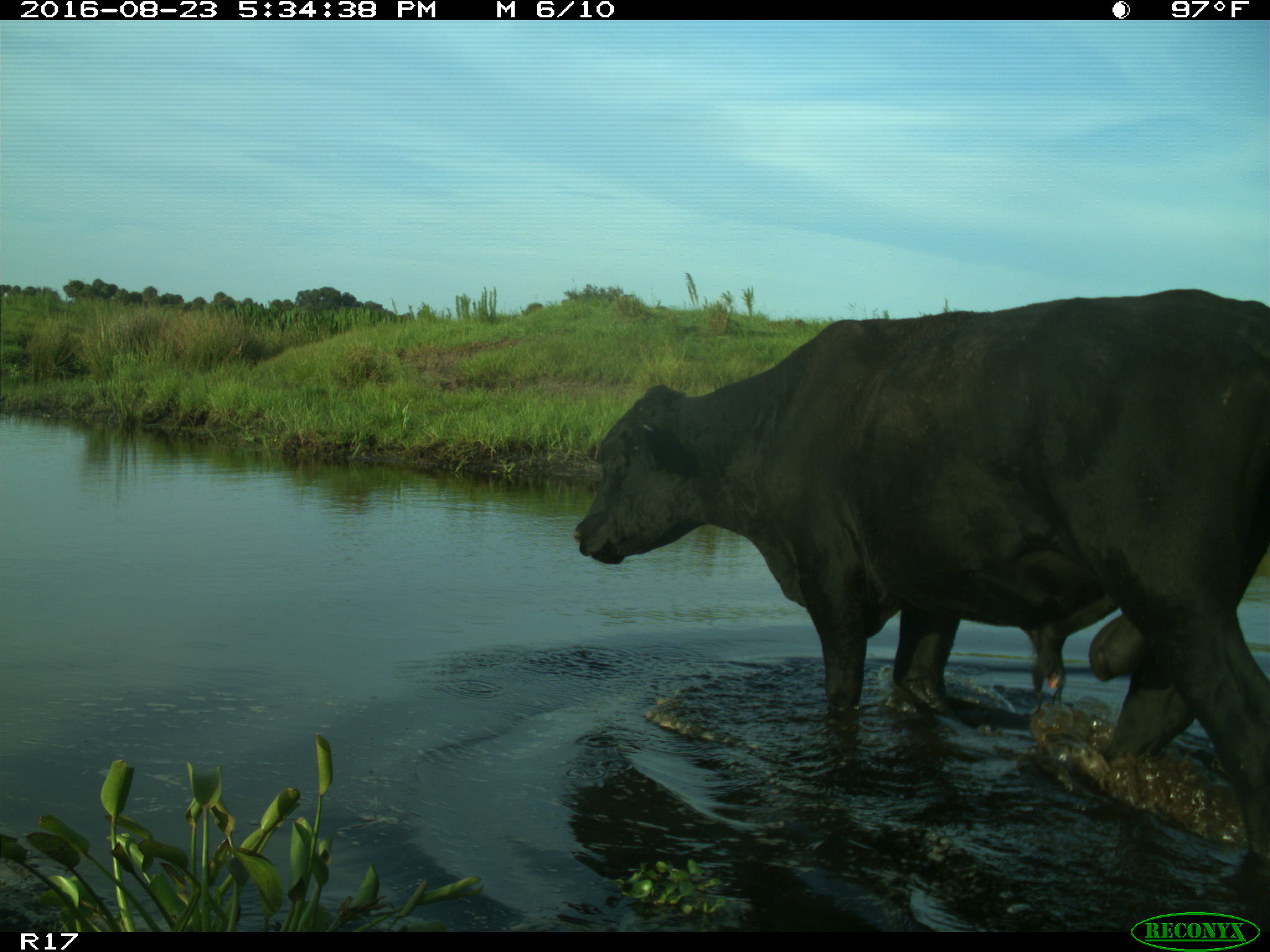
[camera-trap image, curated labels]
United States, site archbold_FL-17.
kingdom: Animalia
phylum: Chordata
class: Mammalia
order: Artiodactyla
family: Bovidae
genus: Bos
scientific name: Bos taurus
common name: domestic cow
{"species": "Bos taurus (domestic cow)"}